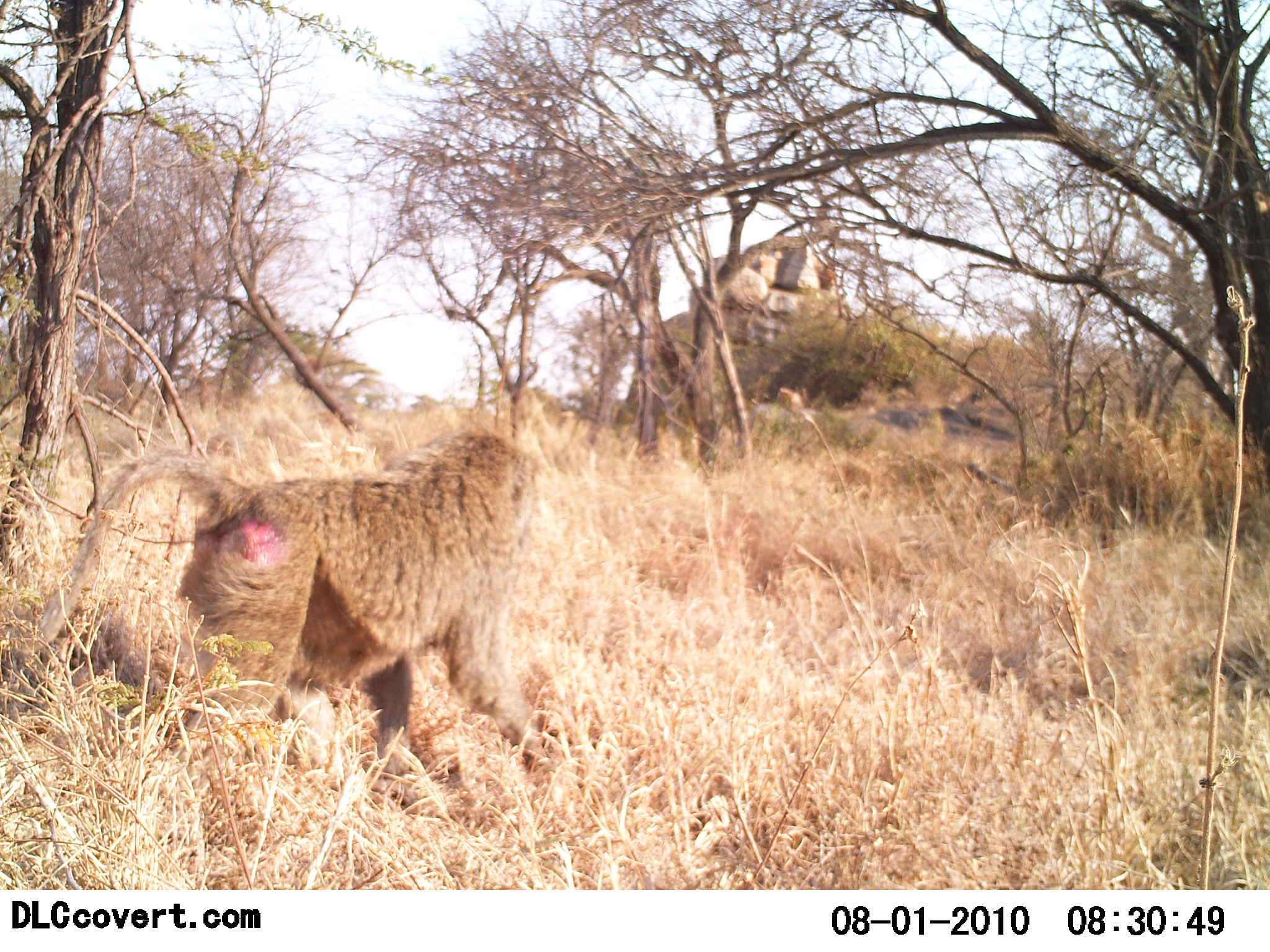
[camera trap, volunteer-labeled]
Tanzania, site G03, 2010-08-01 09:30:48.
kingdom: Animalia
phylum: Chordata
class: Mammalia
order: Primates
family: Cercopithecidae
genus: Papio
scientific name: Papio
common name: baboon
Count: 1.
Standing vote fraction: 12%.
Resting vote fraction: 0%.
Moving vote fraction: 88%.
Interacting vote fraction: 0%.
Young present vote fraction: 0%.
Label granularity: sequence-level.